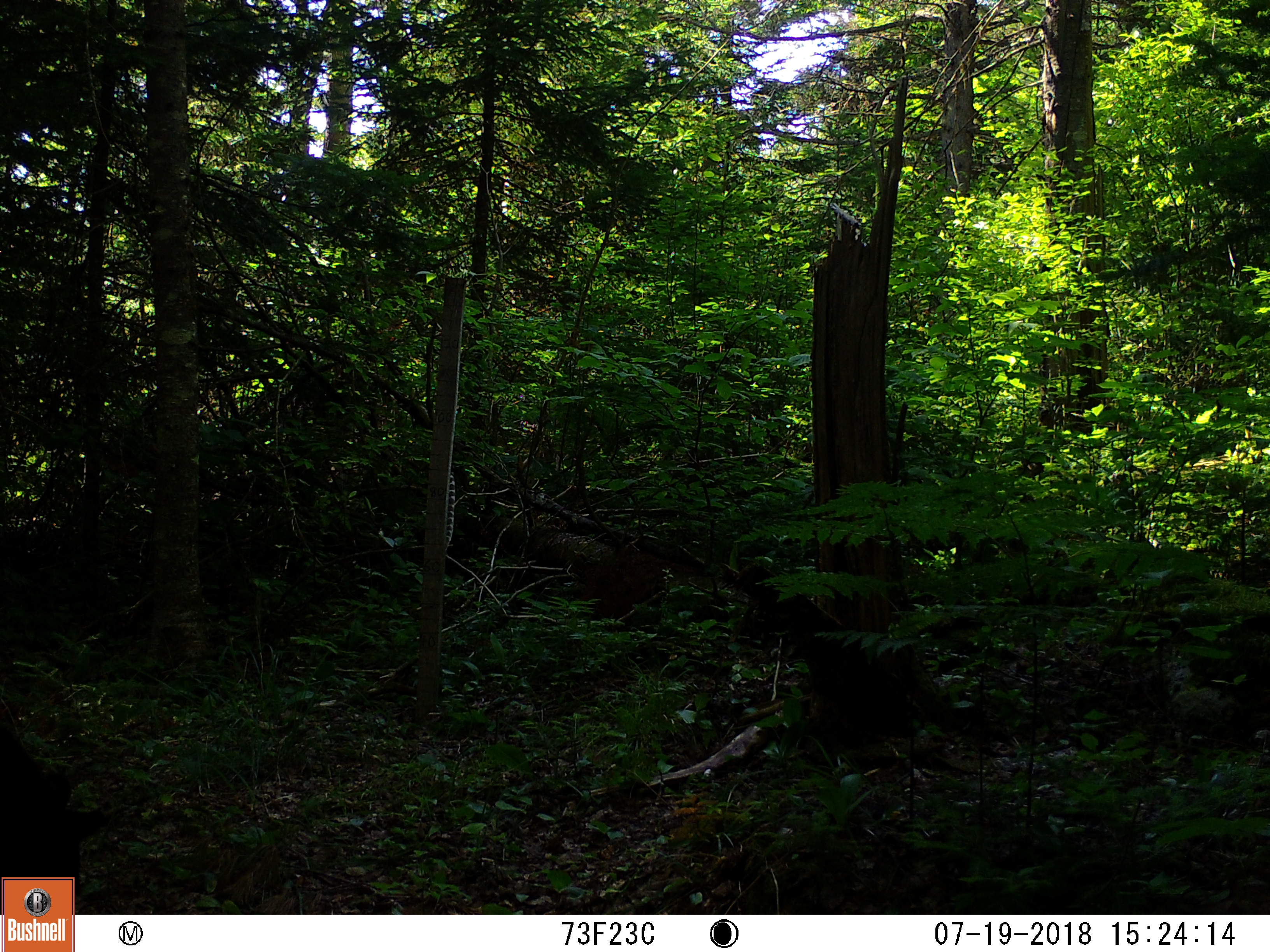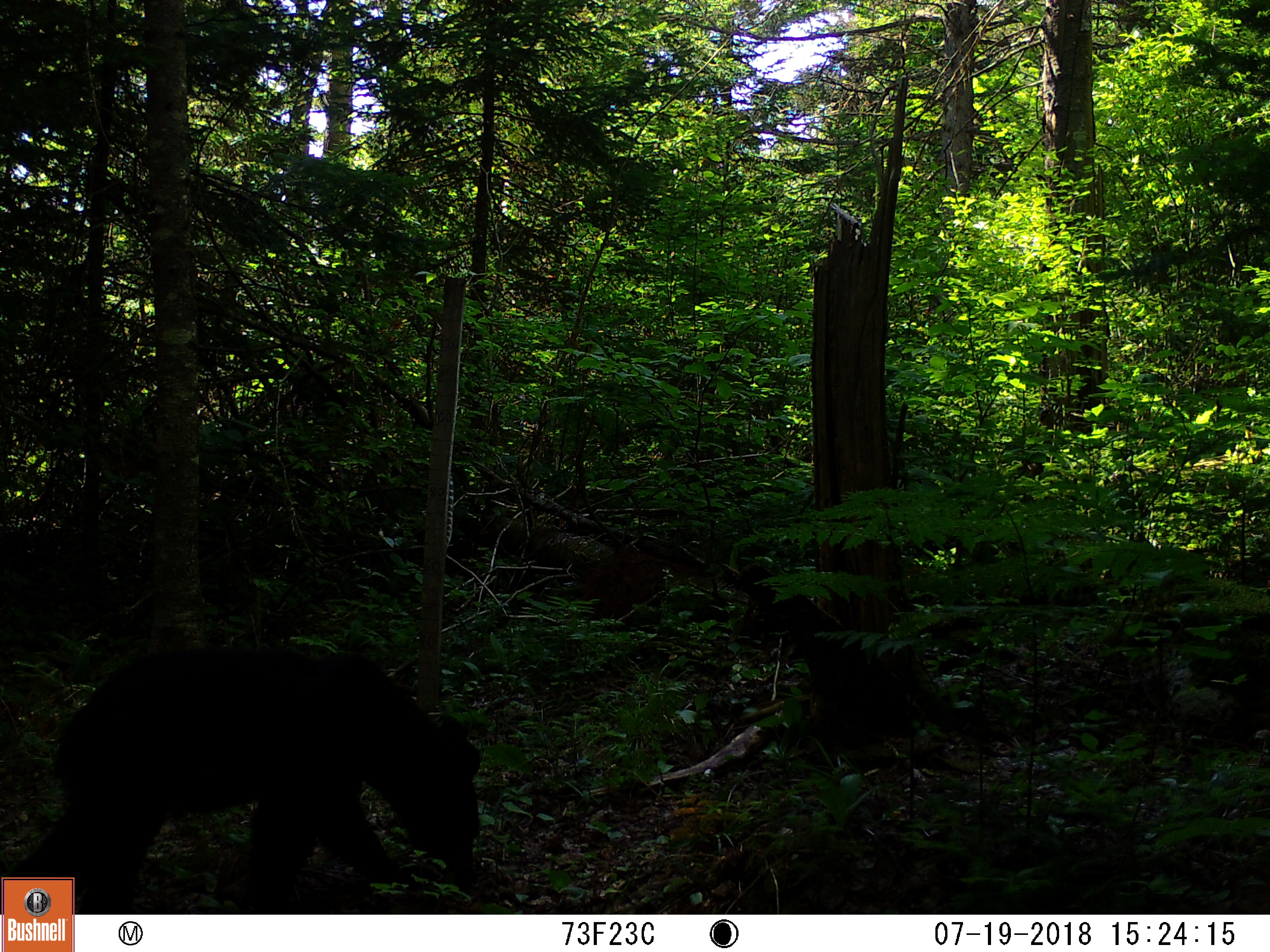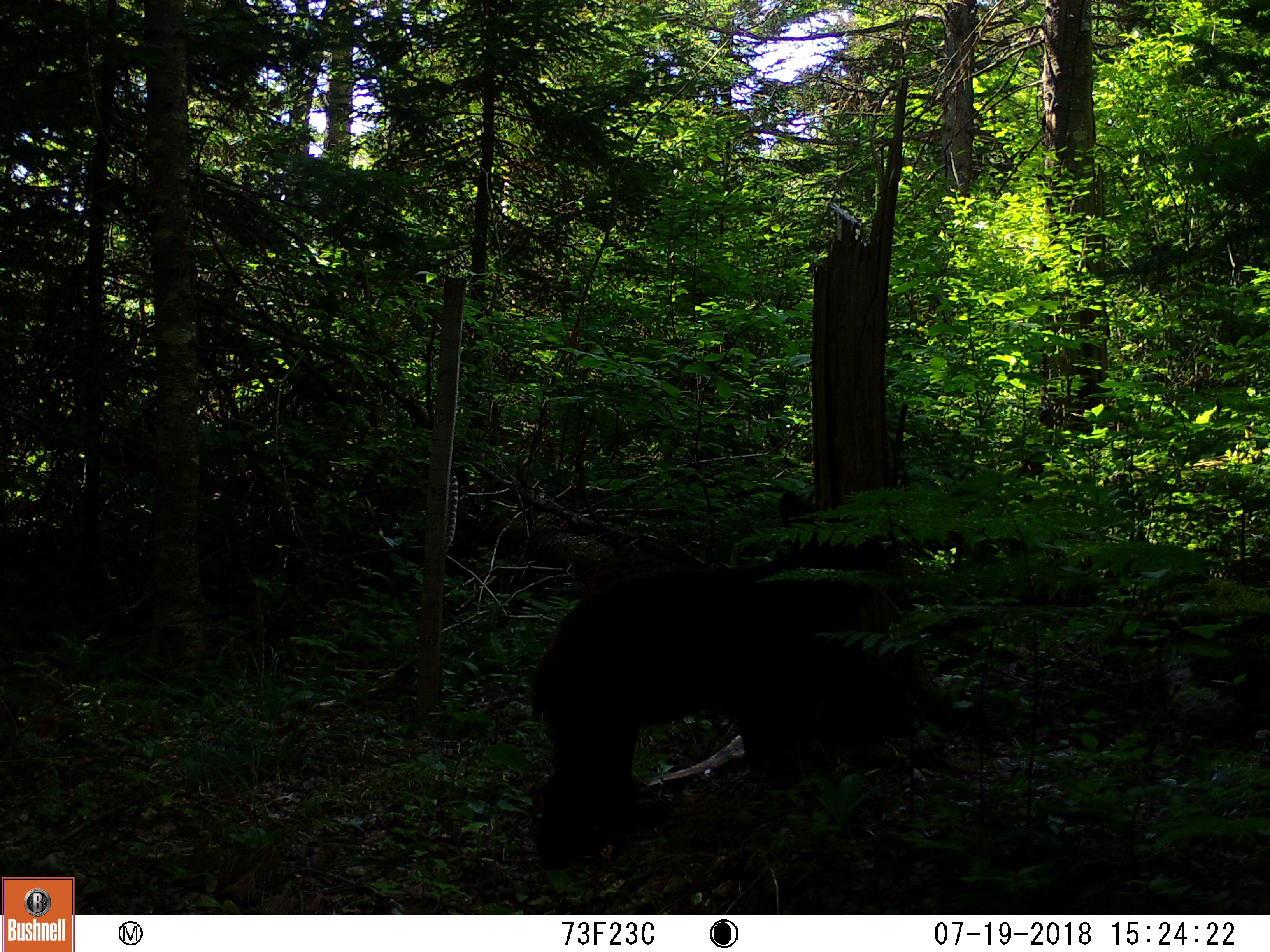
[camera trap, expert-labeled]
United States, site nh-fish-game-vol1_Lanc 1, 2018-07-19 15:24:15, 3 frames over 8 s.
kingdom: Animalia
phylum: Chordata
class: Mammalia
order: Carnivora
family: Ursidae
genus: Ursus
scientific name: Ursus americanus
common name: black bear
Black bear (Ursus americanus).